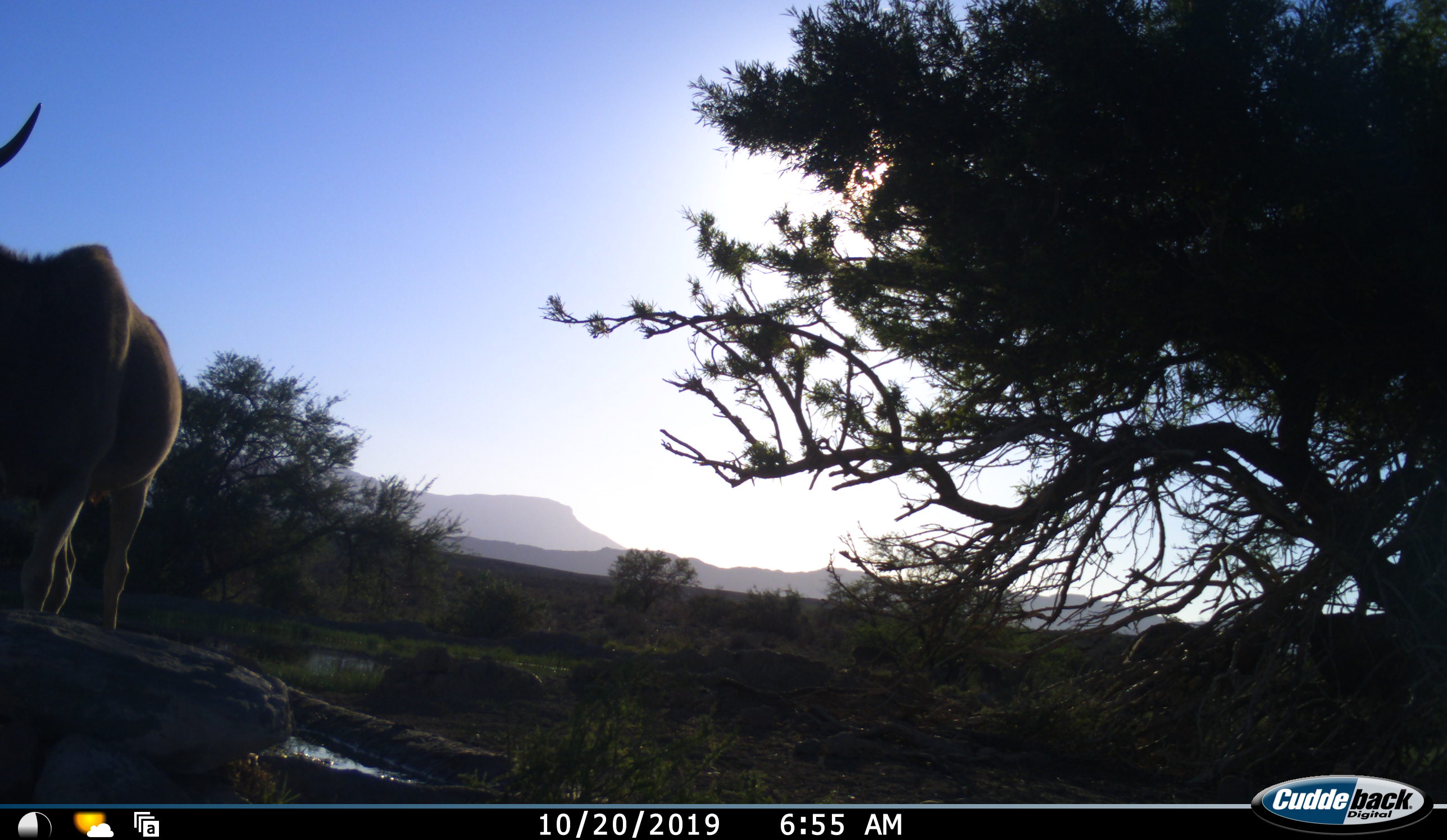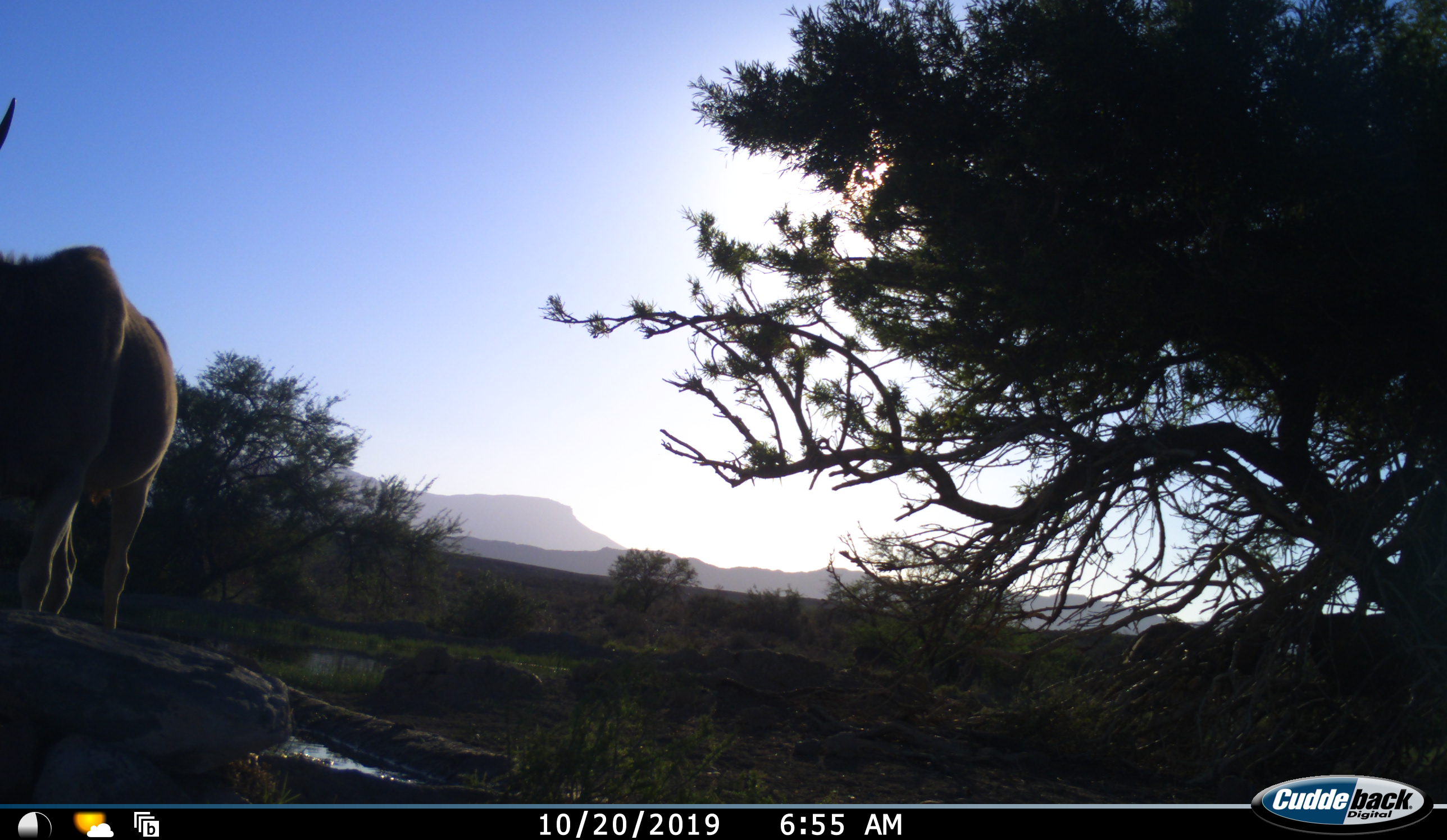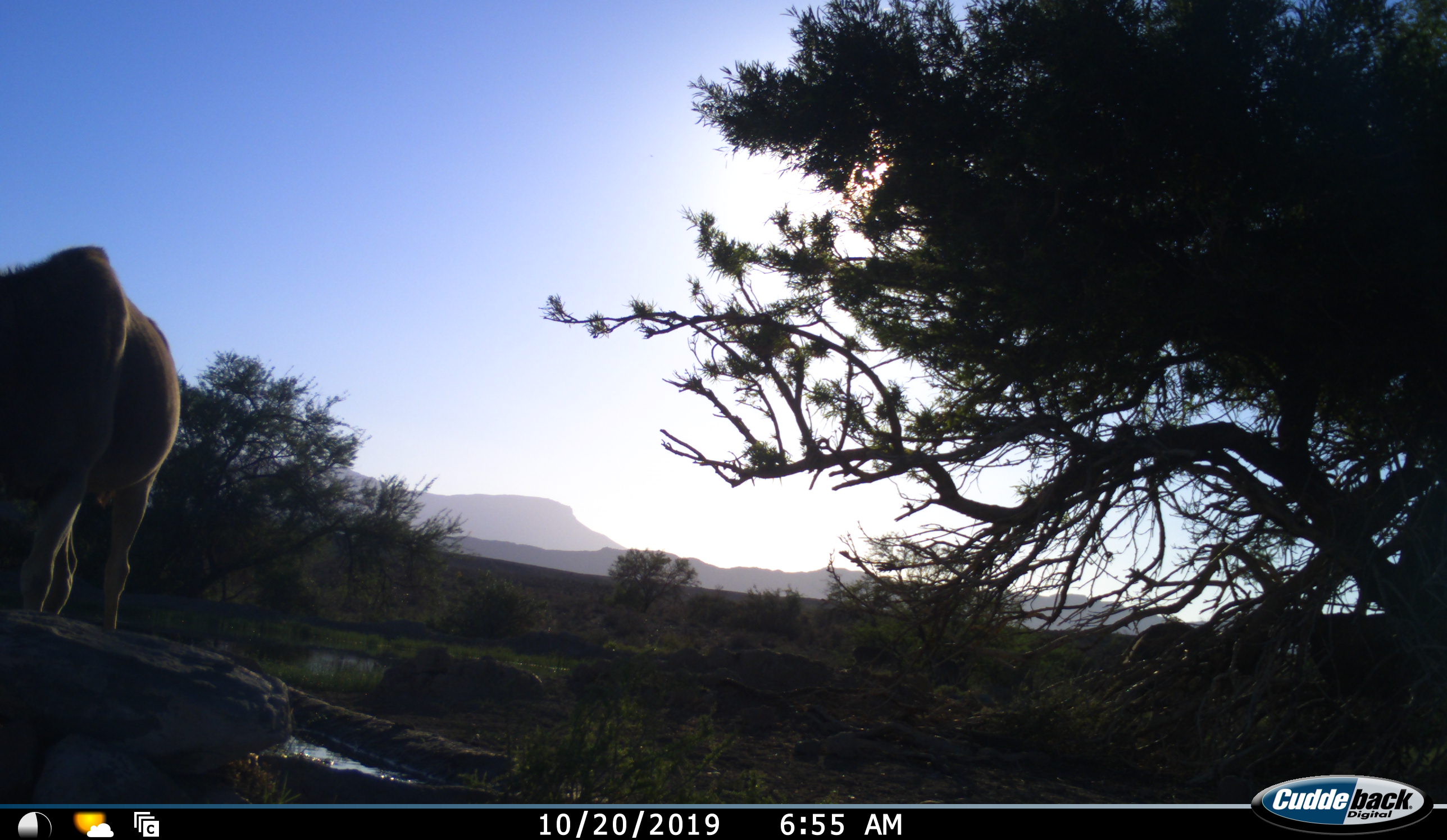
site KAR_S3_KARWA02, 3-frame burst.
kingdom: Animalia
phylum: Chordata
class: Mammalia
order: Artiodactyla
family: Bovidae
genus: Tragelaphus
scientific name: Tragelaphus oryx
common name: eland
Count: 1.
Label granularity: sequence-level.